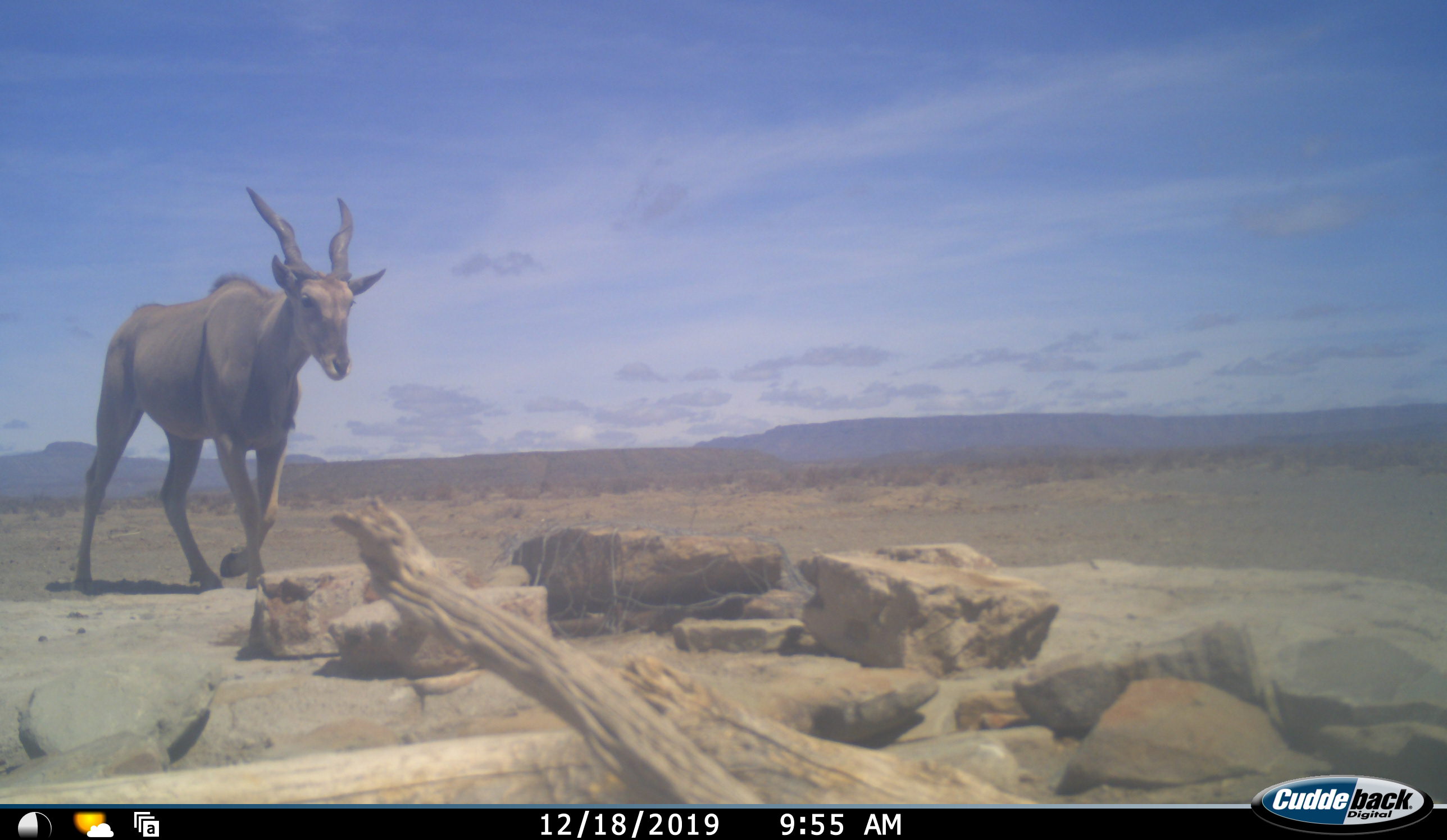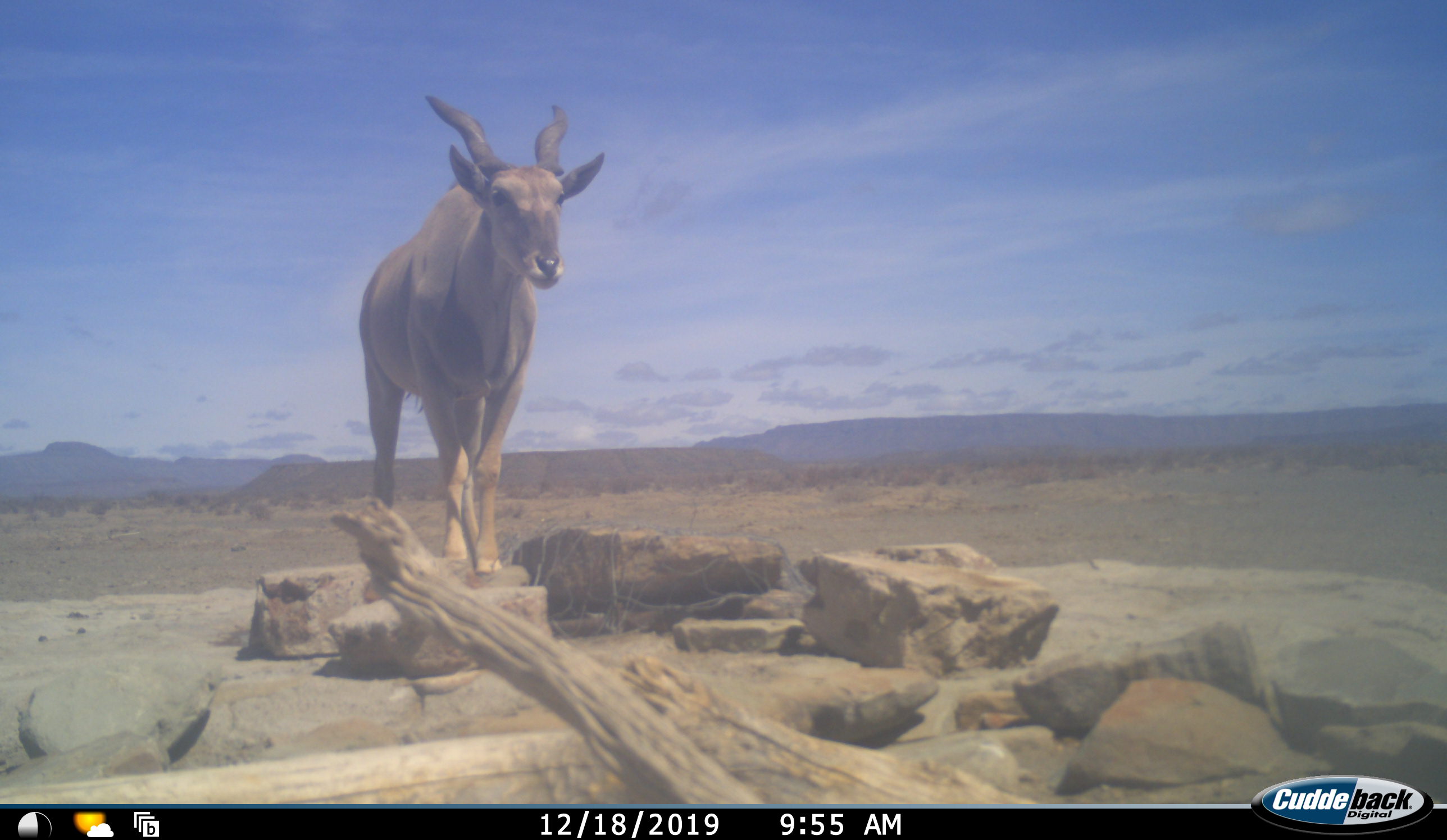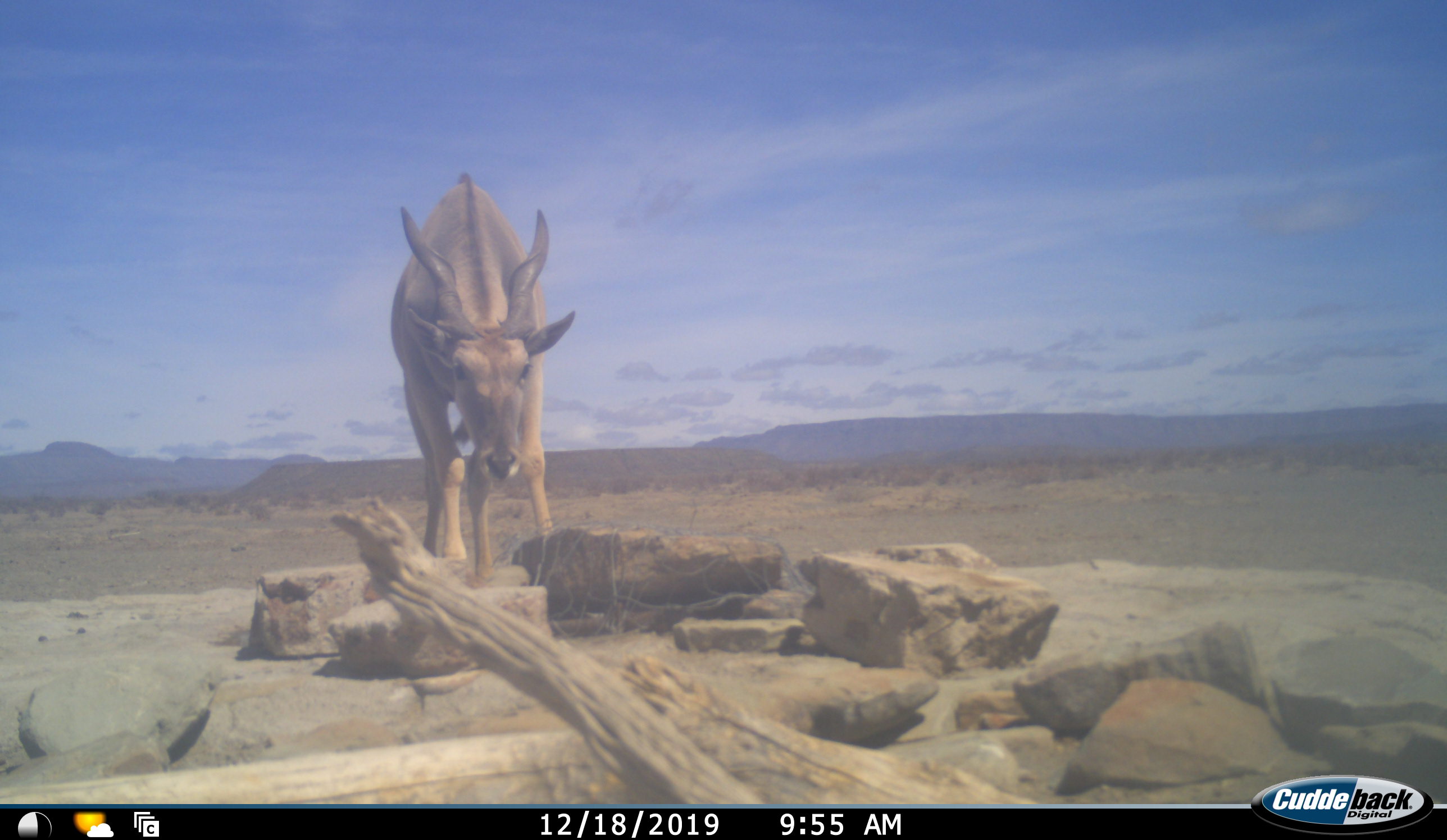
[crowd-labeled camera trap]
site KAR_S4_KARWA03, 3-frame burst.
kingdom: Animalia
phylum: Chordata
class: Mammalia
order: Artiodactyla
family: Bovidae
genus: Tragelaphus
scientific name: Tragelaphus oryx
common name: eland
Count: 1.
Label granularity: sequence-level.